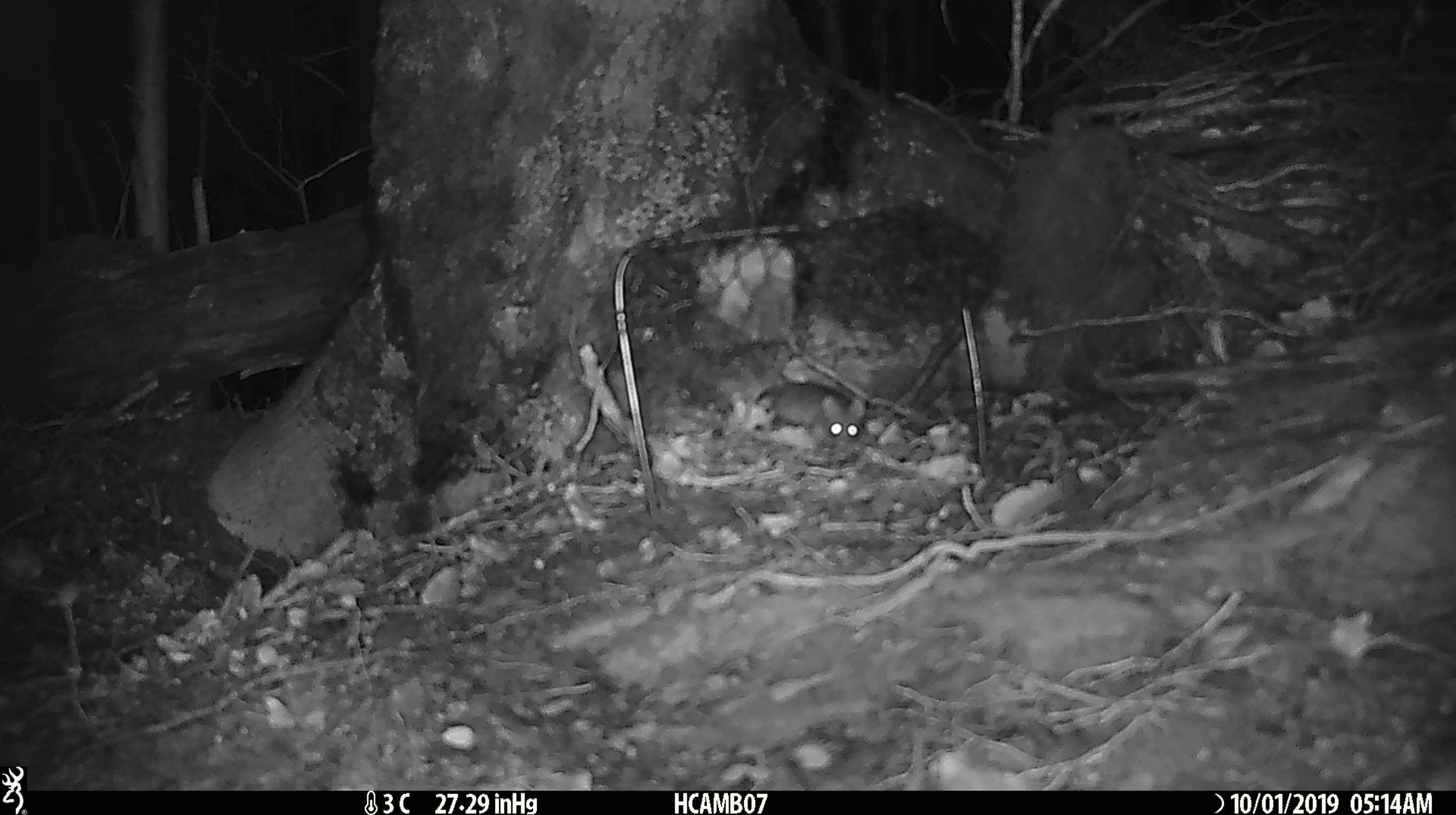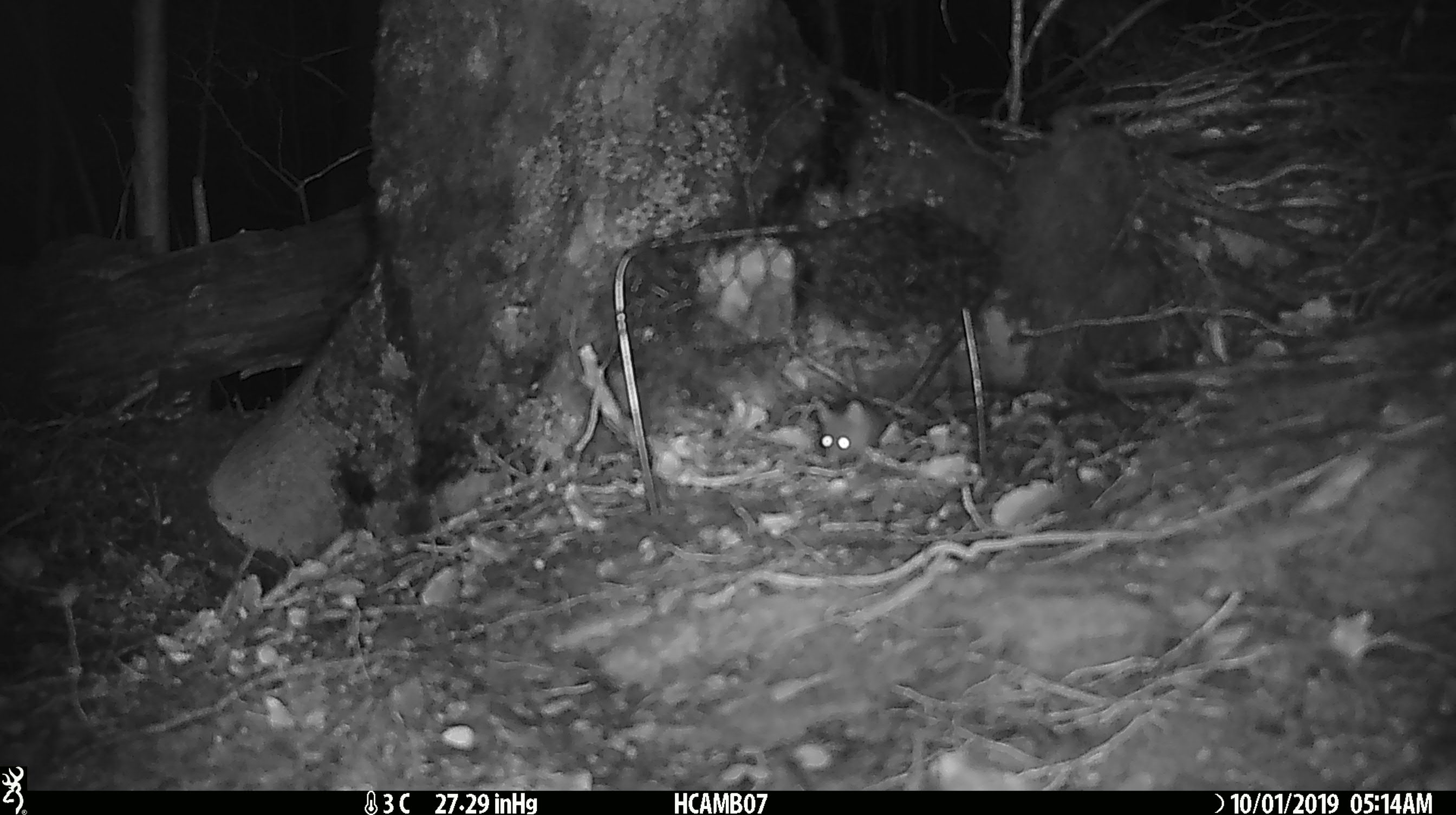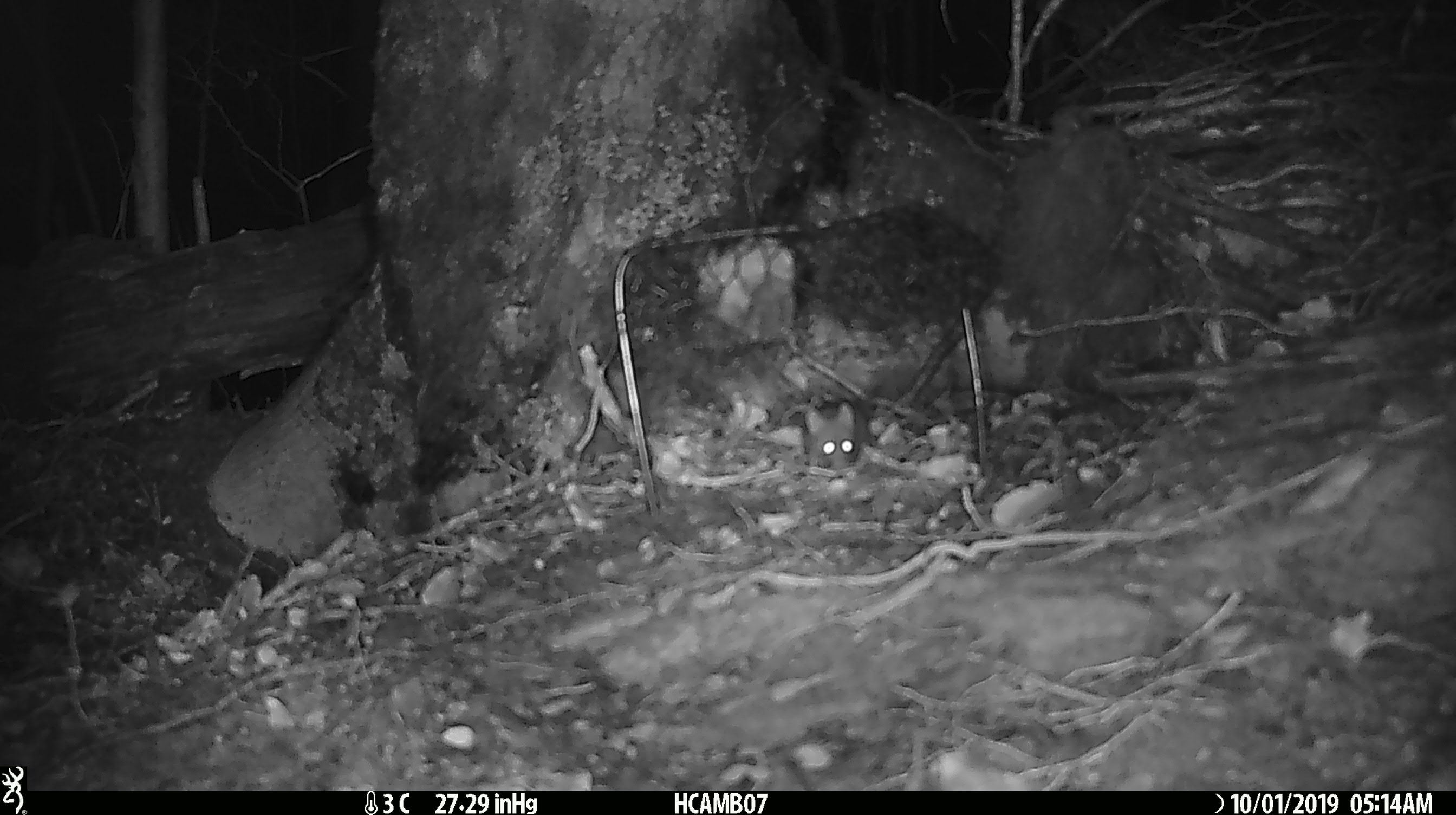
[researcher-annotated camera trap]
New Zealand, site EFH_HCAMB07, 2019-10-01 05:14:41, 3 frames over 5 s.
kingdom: Animalia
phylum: Chordata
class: Mammalia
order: Rodentia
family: Muridae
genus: Mus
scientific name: Mus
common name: mouse